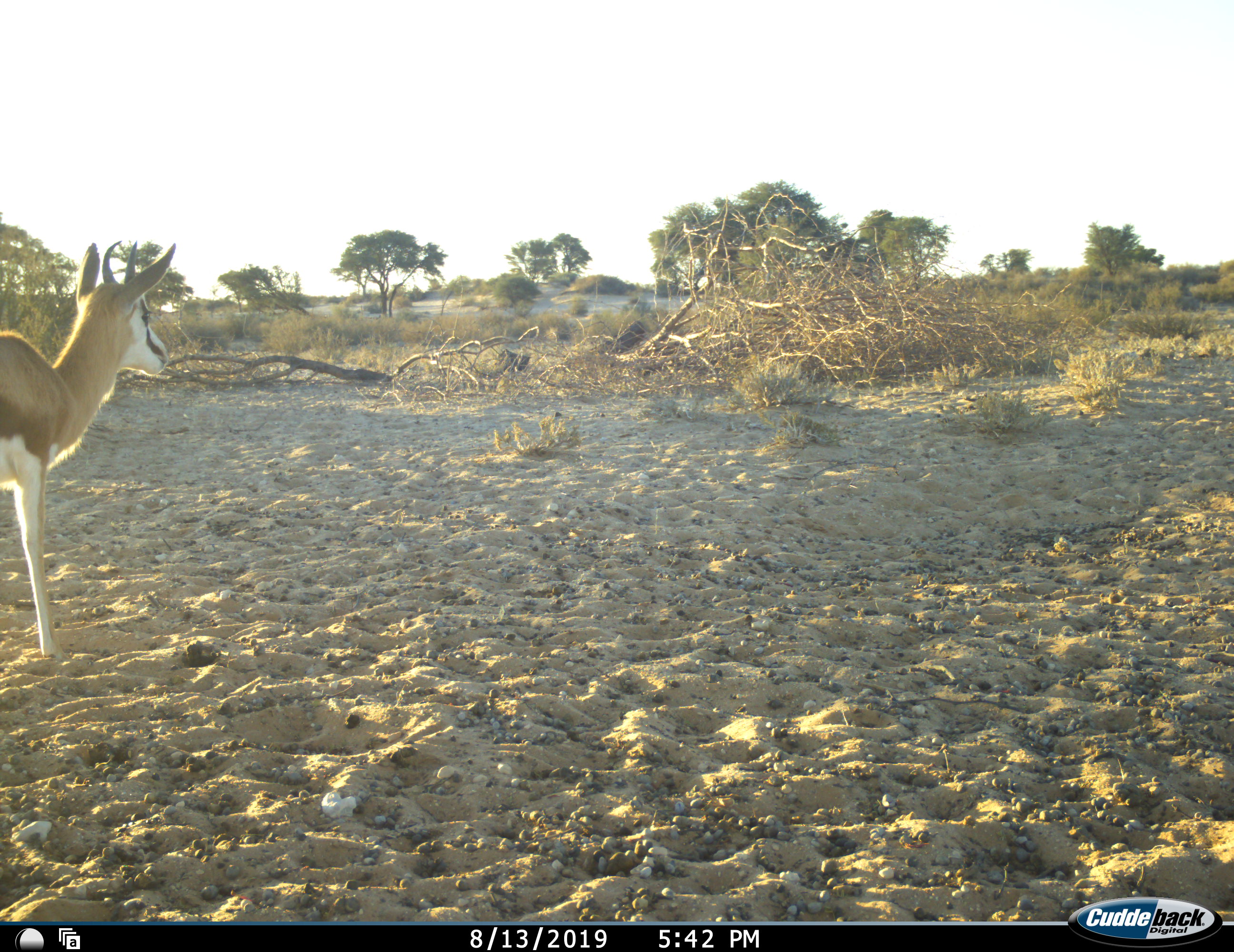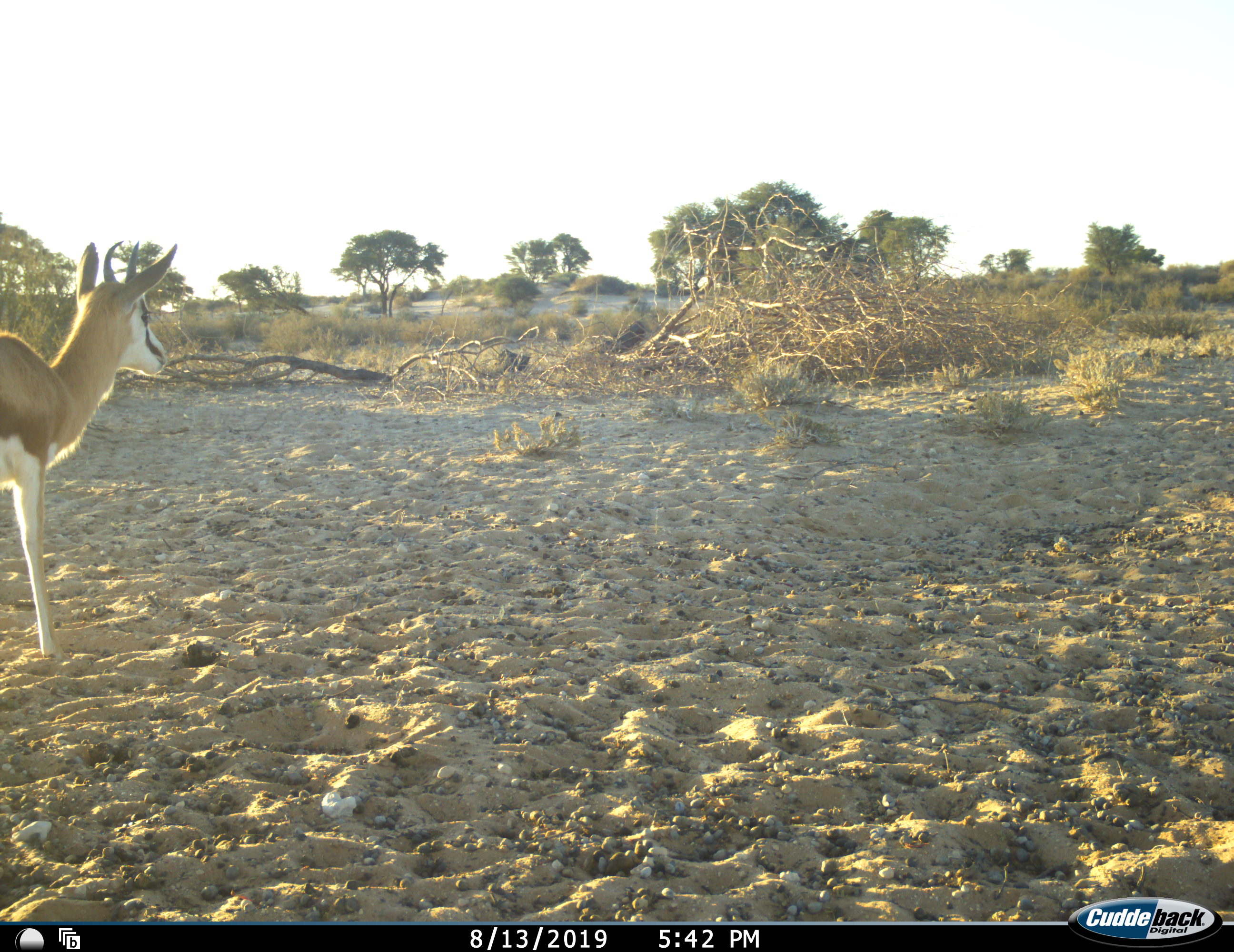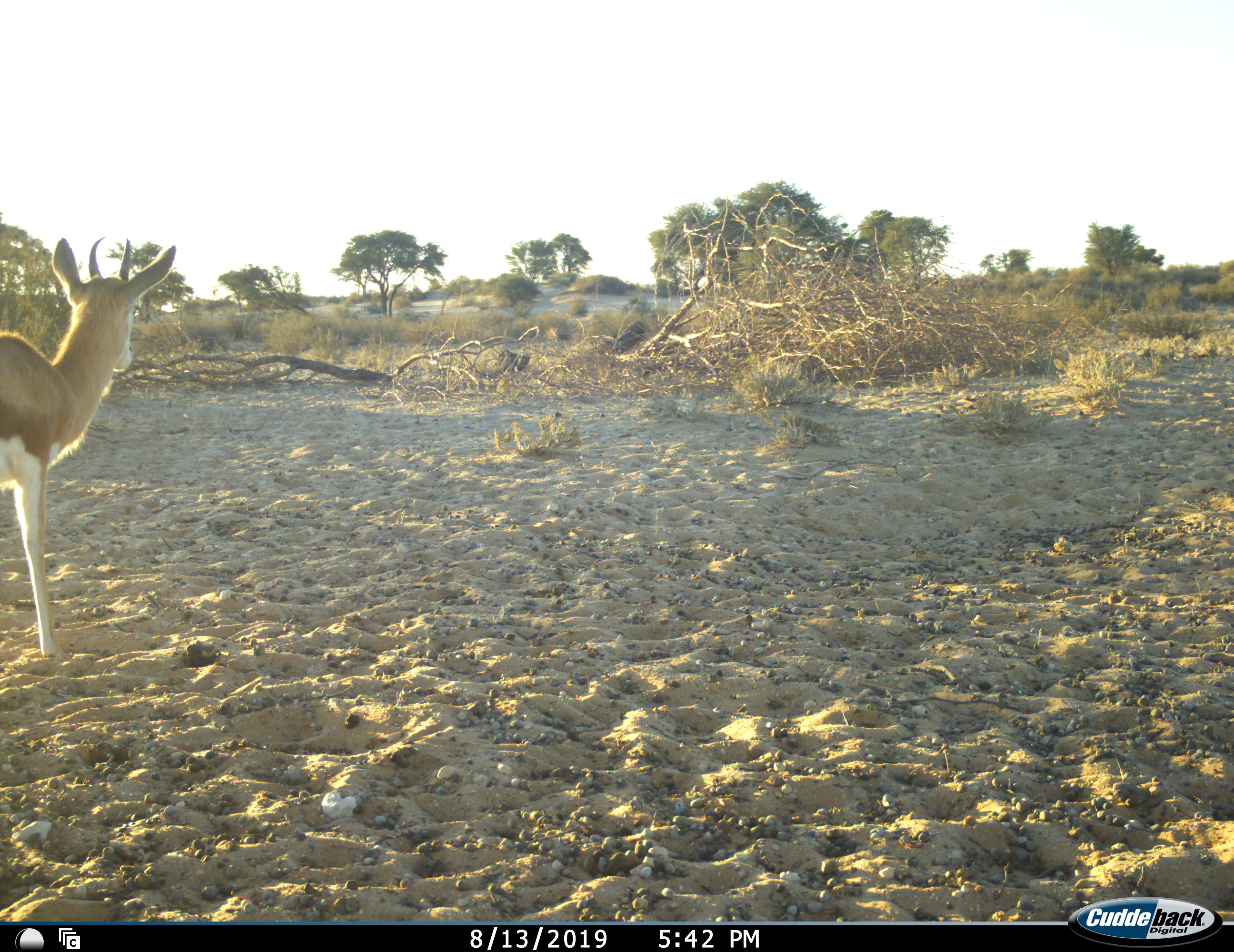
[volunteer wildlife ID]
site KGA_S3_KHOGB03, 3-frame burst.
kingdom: Animalia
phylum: Chordata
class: Mammalia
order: Artiodactyla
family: Bovidae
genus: Antidorcas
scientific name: Antidorcas marsupialis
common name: springbok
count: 1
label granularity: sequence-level